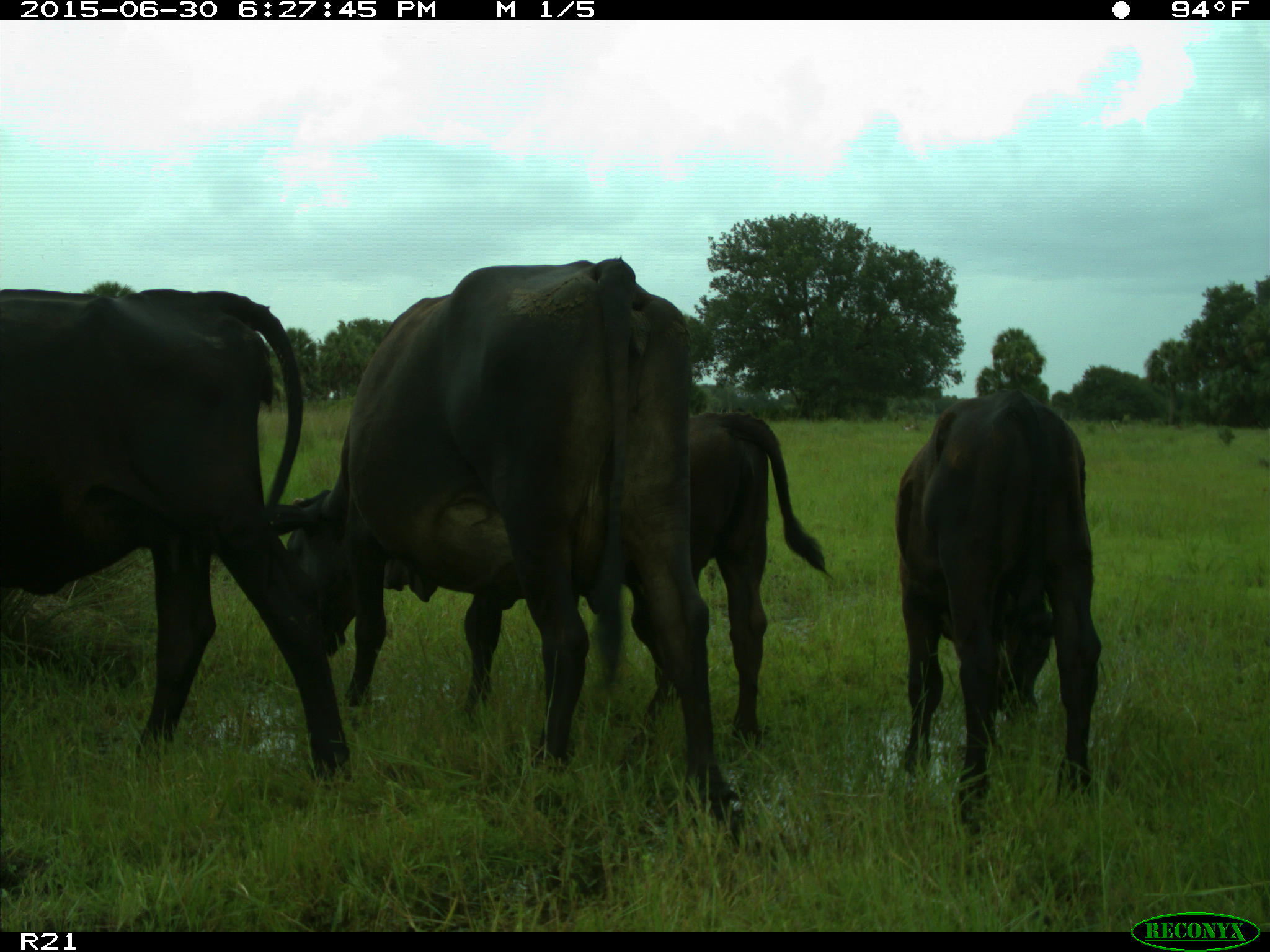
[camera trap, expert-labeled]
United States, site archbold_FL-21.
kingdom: Animalia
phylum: Chordata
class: Mammalia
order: Artiodactyla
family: Bovidae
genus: Bos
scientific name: Bos taurus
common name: domestic cow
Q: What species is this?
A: Bos taurus (domestic cow).